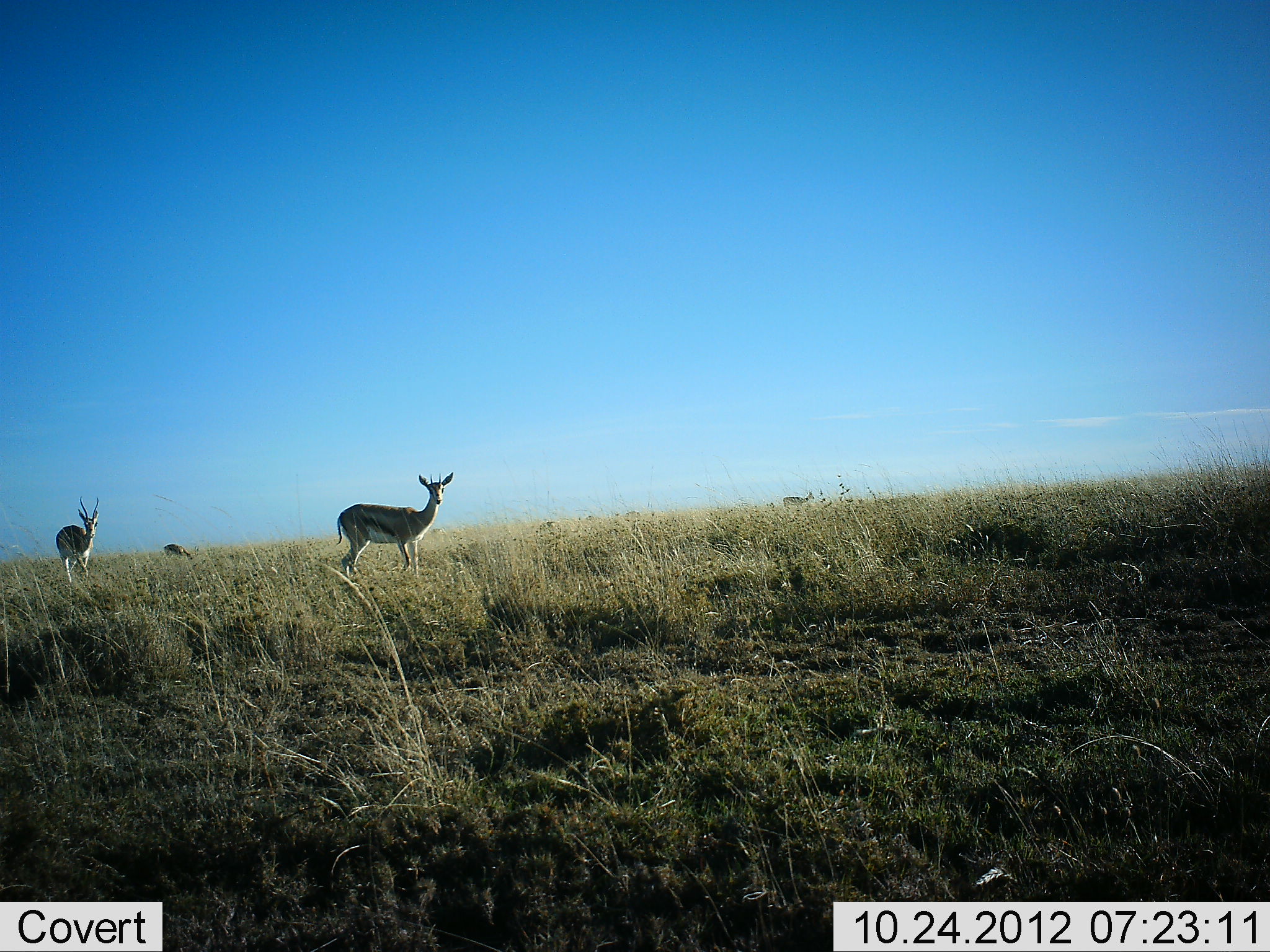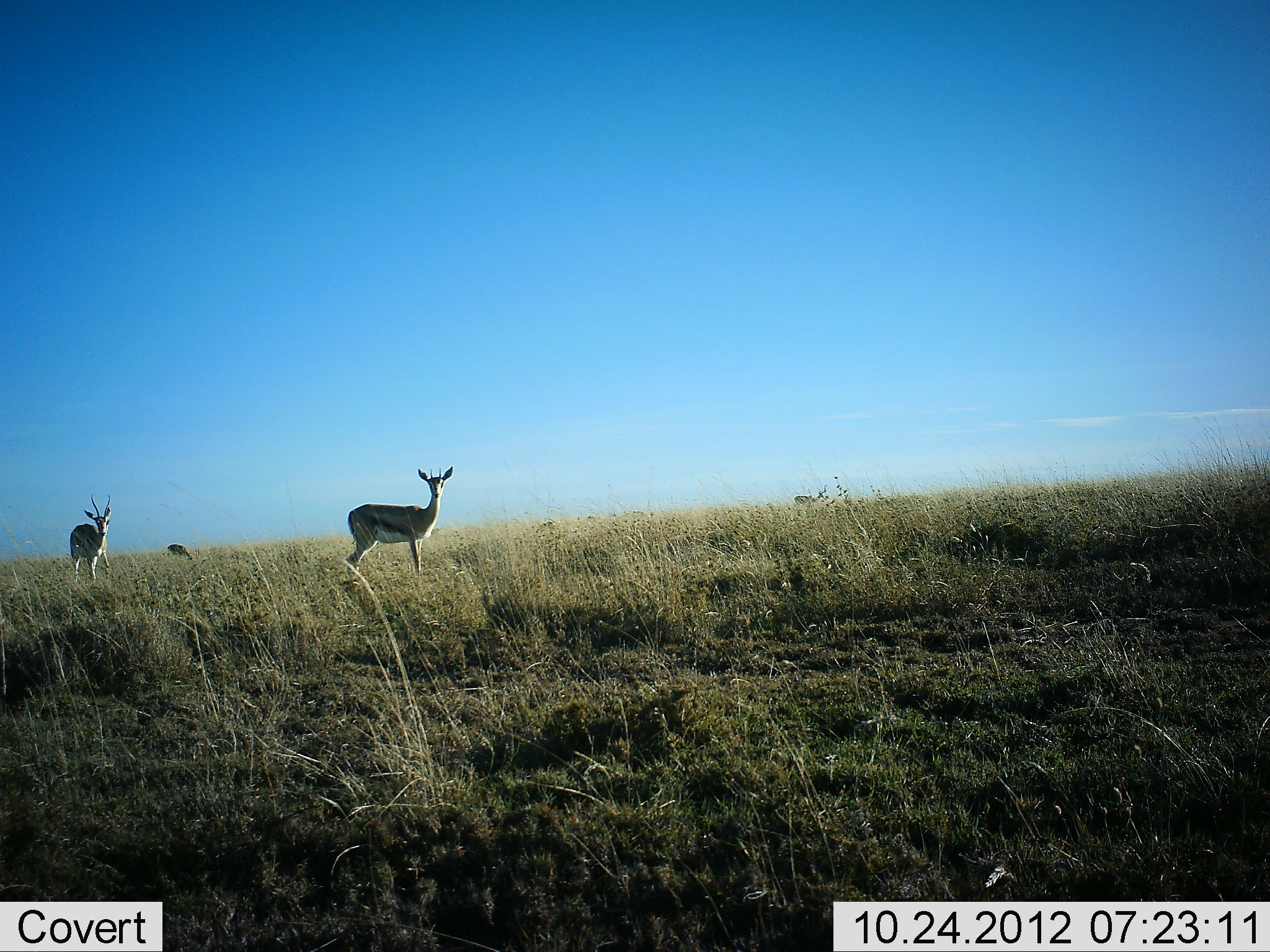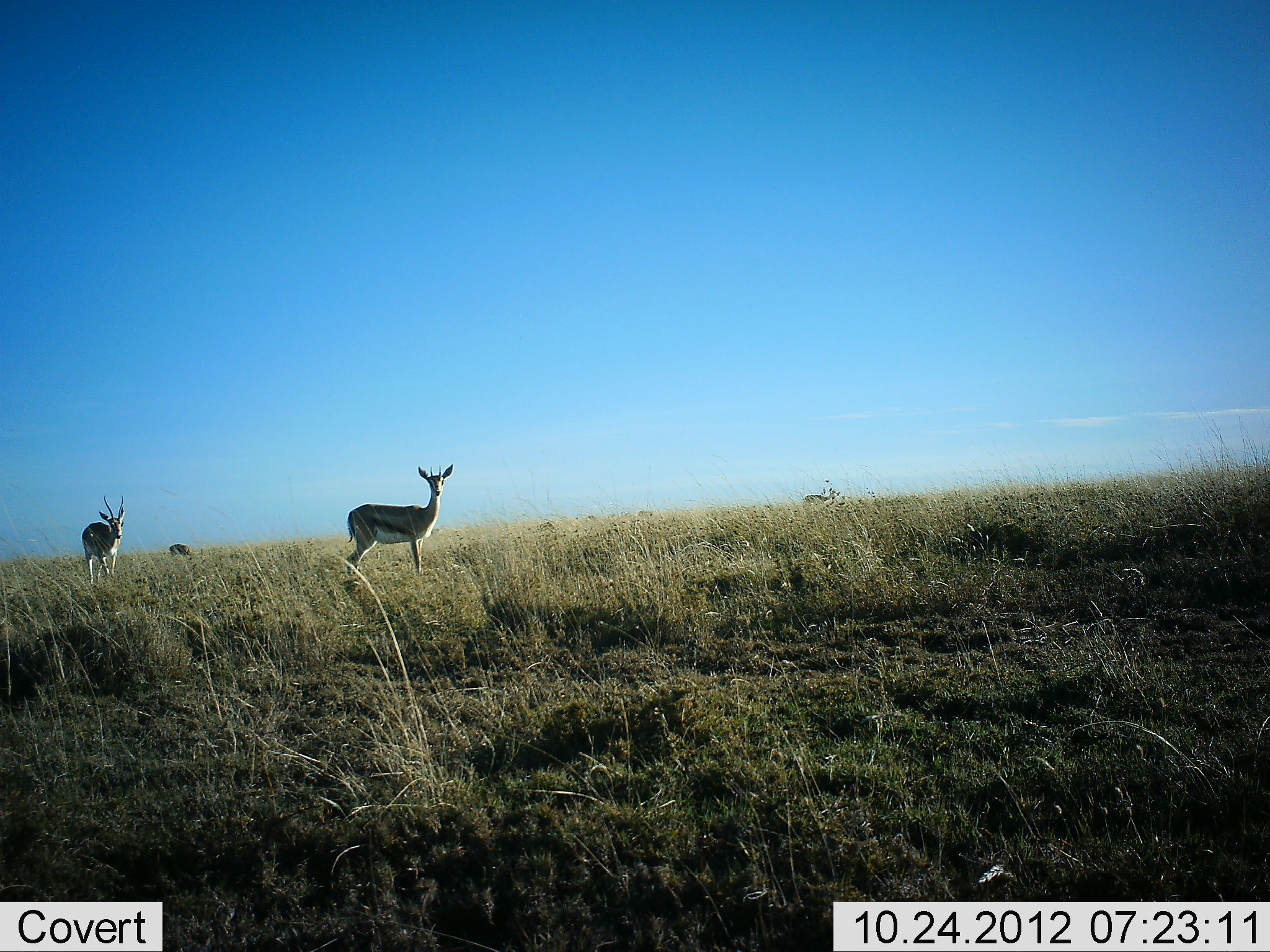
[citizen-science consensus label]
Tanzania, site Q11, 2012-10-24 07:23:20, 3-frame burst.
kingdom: Animalia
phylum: Chordata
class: Mammalia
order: Artiodactyla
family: Bovidae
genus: Eudorcas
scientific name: Eudorcas thomsonii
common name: thomson's gazelle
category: gazellethomsons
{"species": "gazellethomsons (thomson's gazelle) (Eudorcas thomsonii)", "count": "4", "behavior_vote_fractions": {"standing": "100%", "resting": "0%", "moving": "40%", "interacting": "0%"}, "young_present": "0%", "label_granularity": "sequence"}